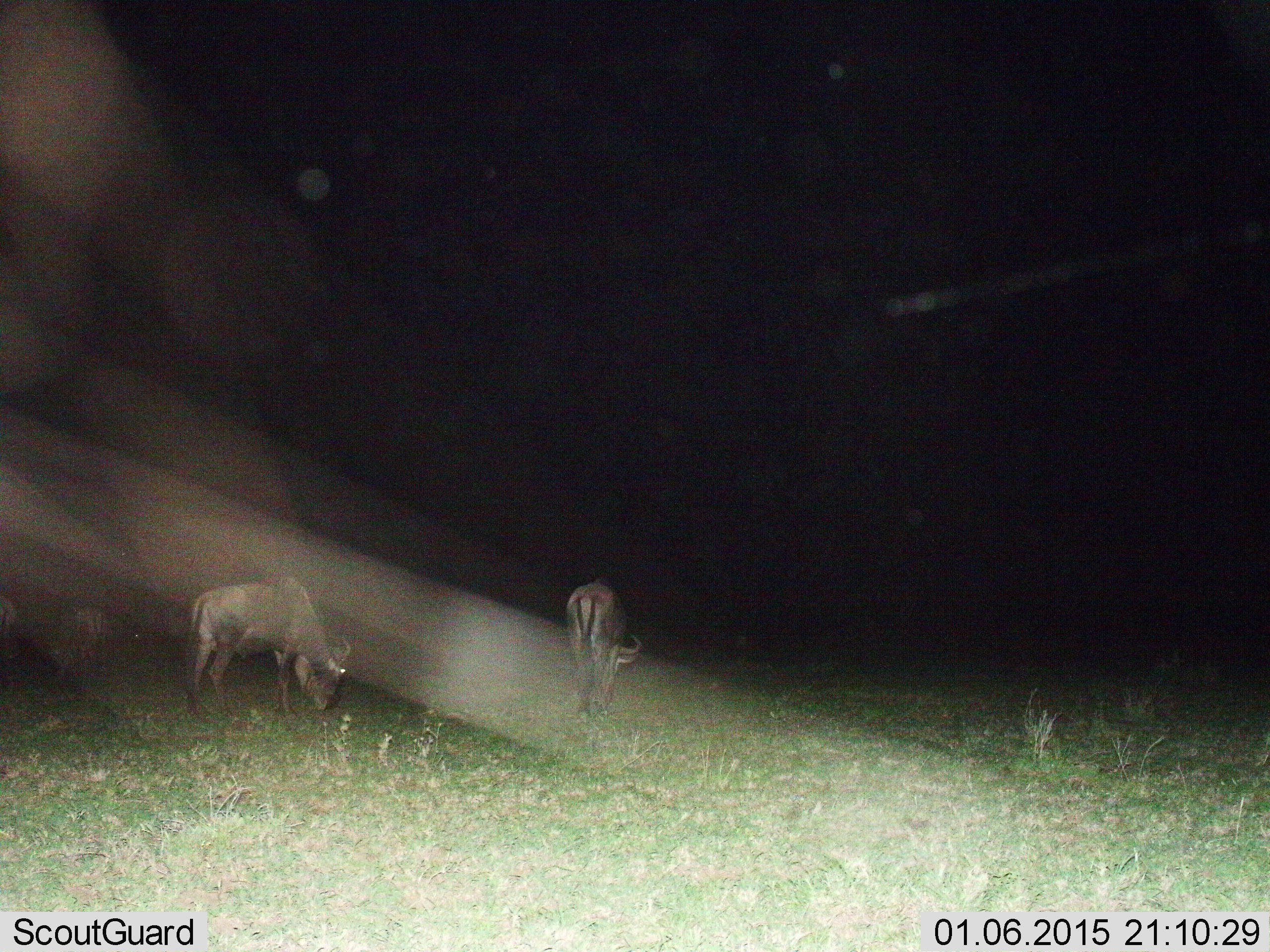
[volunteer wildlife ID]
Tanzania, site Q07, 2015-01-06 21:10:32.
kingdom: Animalia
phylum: Chordata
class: Mammalia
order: Artiodactyla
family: Bovidae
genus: Connochaetes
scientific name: Connochaetes taurinus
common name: blue wildebeest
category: wildebeest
Wildebeest (blue wildebeest) (Connochaetes taurinus), count 3. Behavior (volunteer vote fractions): standing 70%, resting 0%, moving 0%, interacting 0%. Young present (vote fraction): 0%. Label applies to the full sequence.